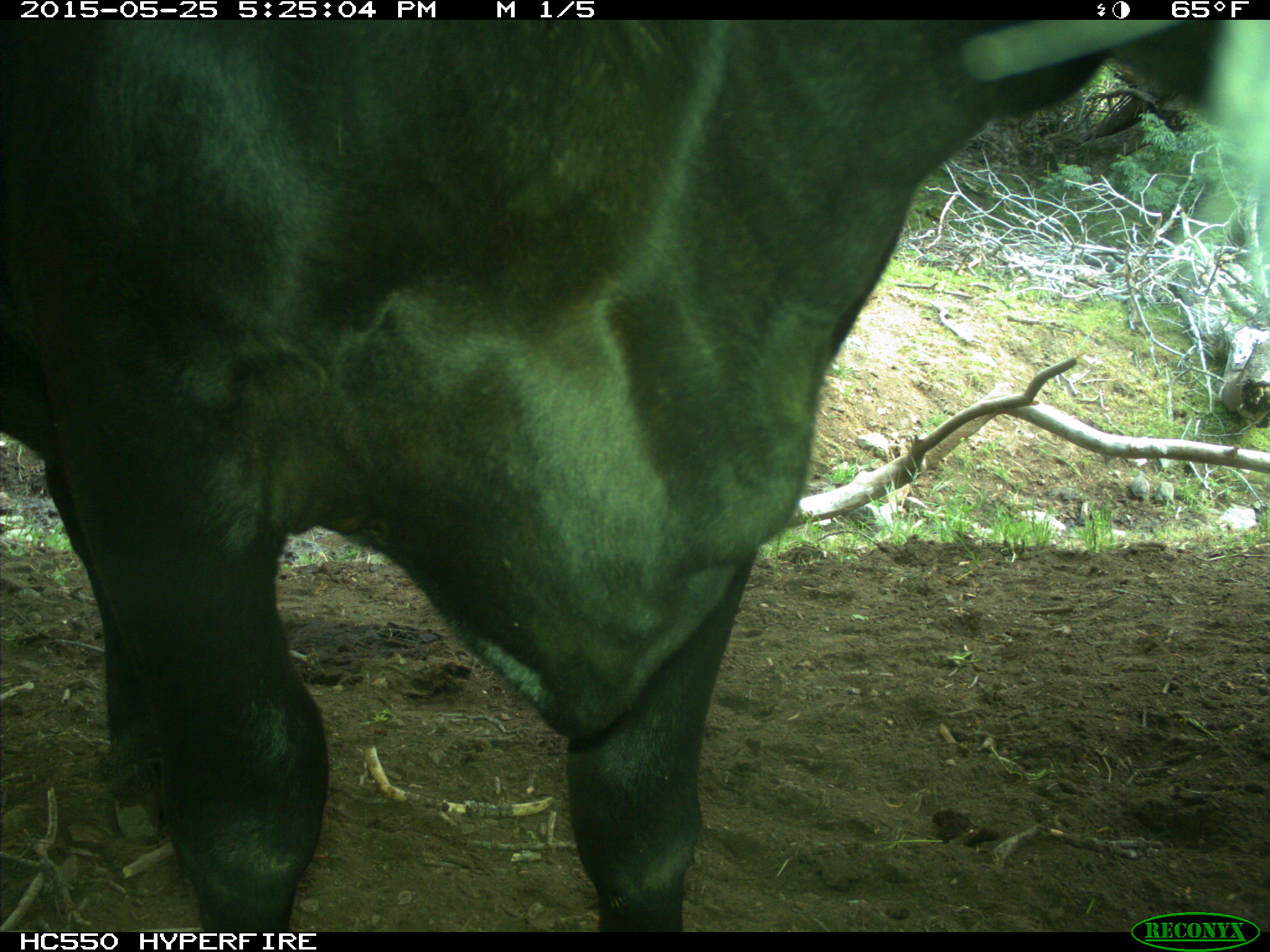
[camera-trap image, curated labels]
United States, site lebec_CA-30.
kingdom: Animalia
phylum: Chordata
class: Mammalia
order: Artiodactyla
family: Bovidae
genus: Bos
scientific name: Bos taurus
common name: domestic cow